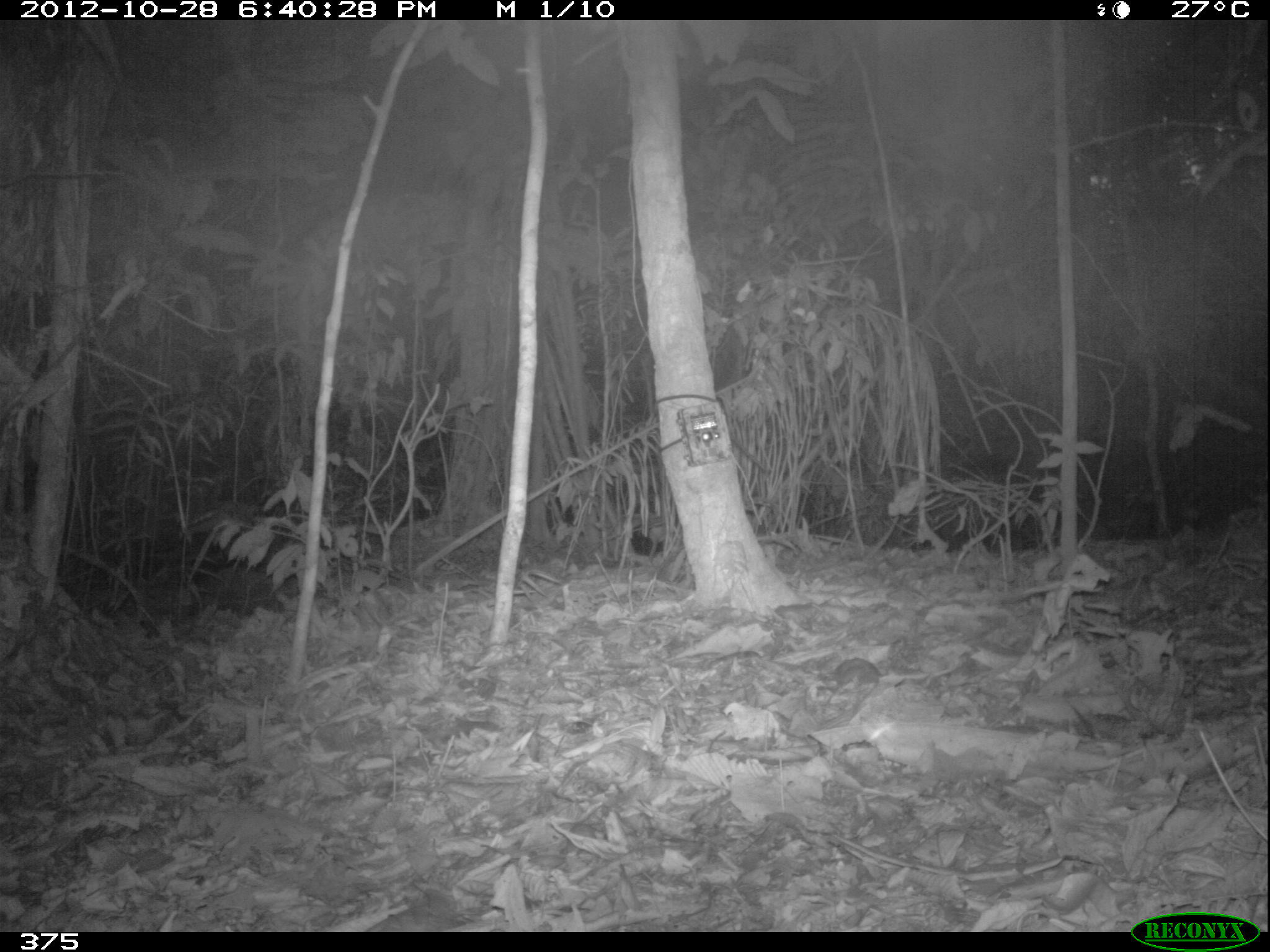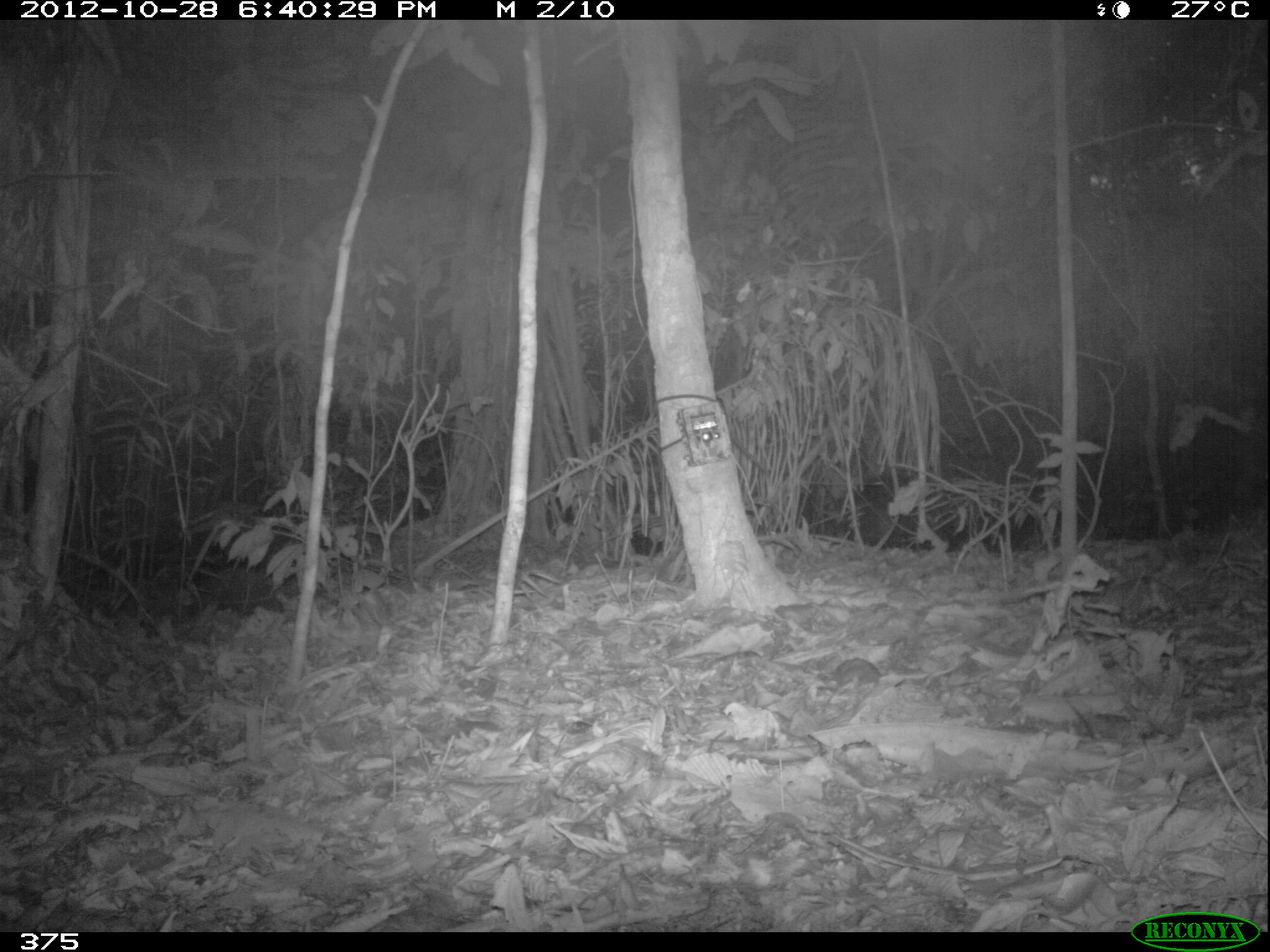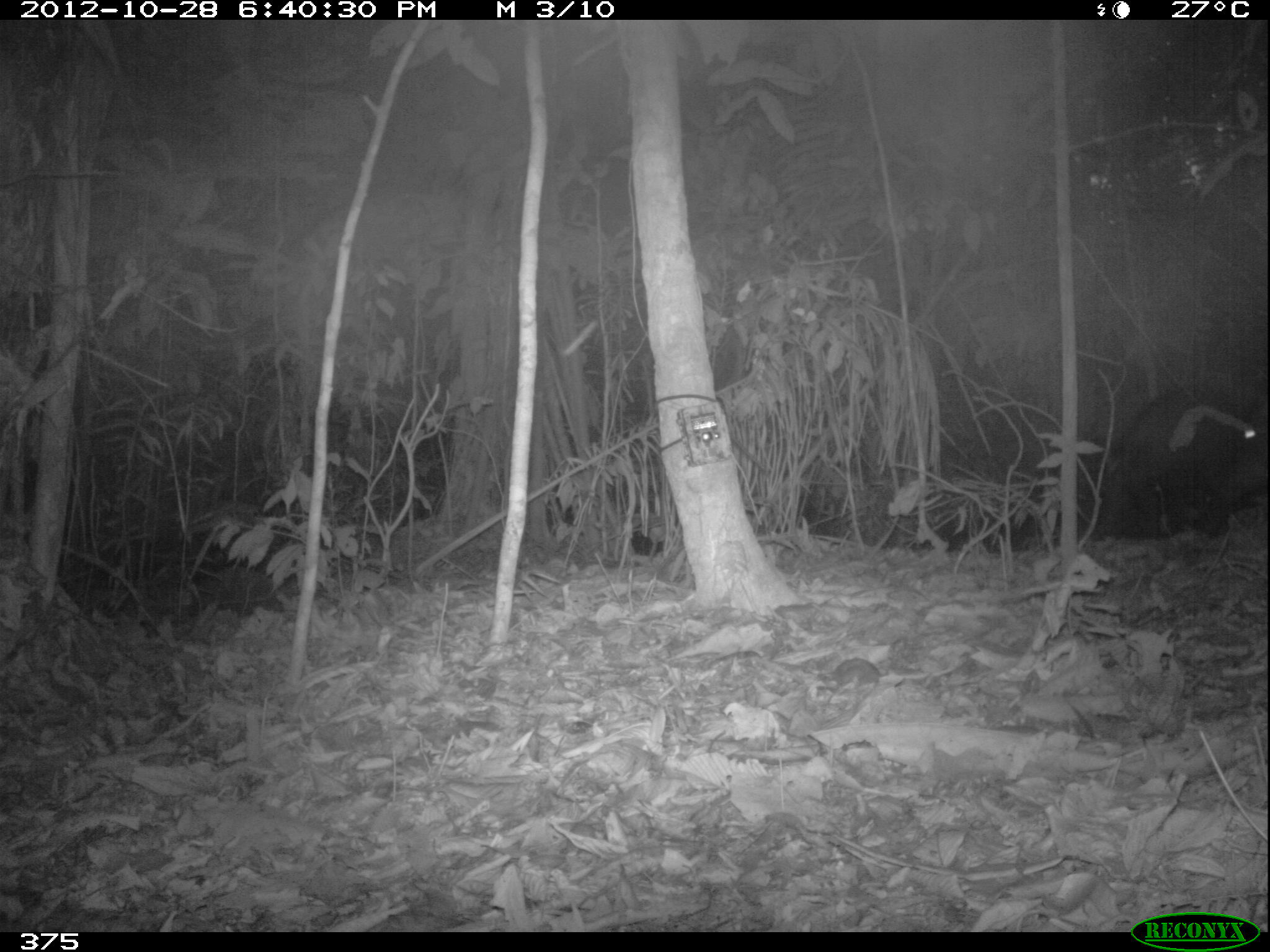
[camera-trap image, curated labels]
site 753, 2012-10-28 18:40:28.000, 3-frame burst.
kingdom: Animalia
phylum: Chordata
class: Mammalia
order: Artiodactyla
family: Tayassuidae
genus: Tayassu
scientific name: Tayassu pecari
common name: white-lipped peccary